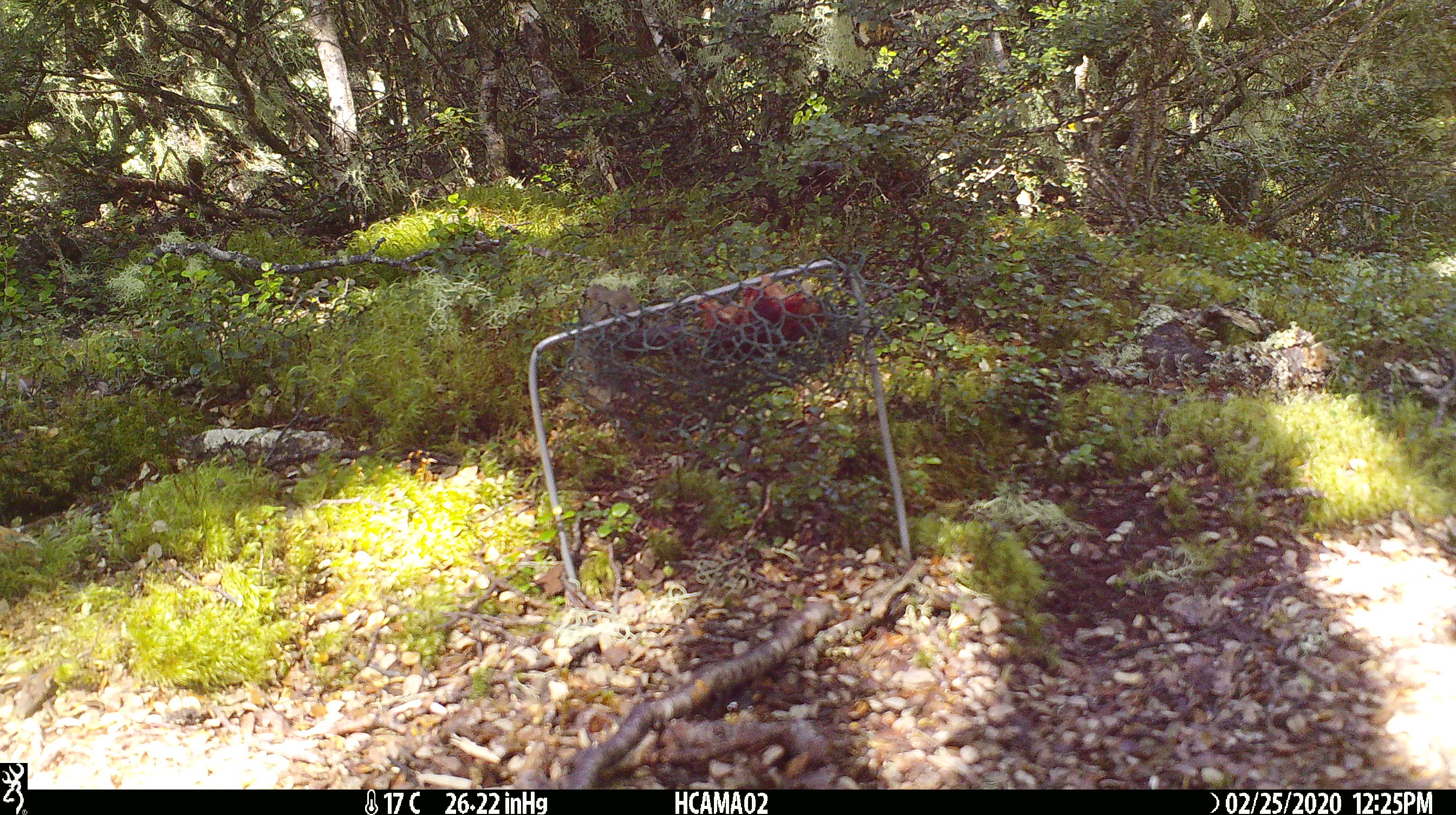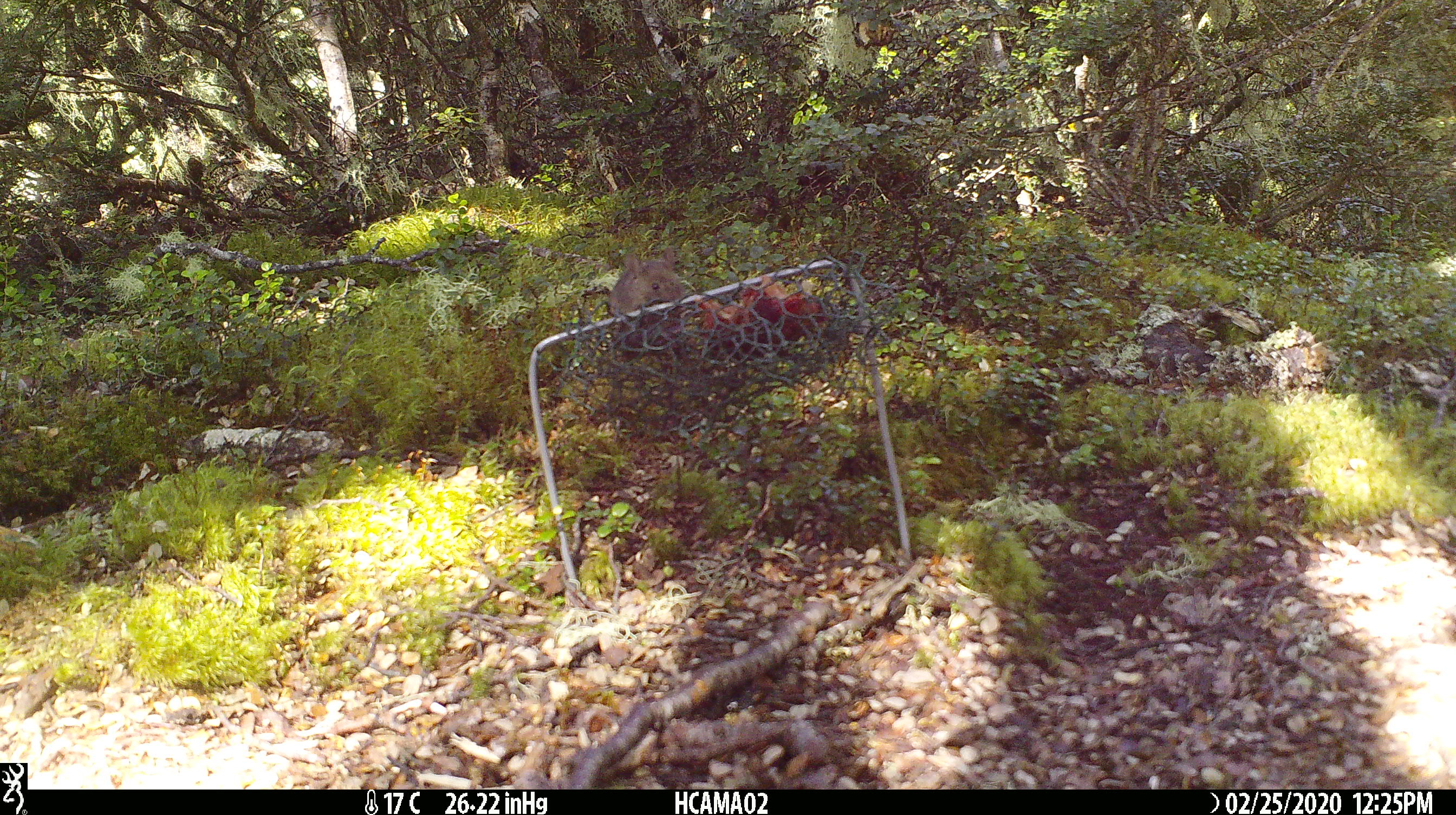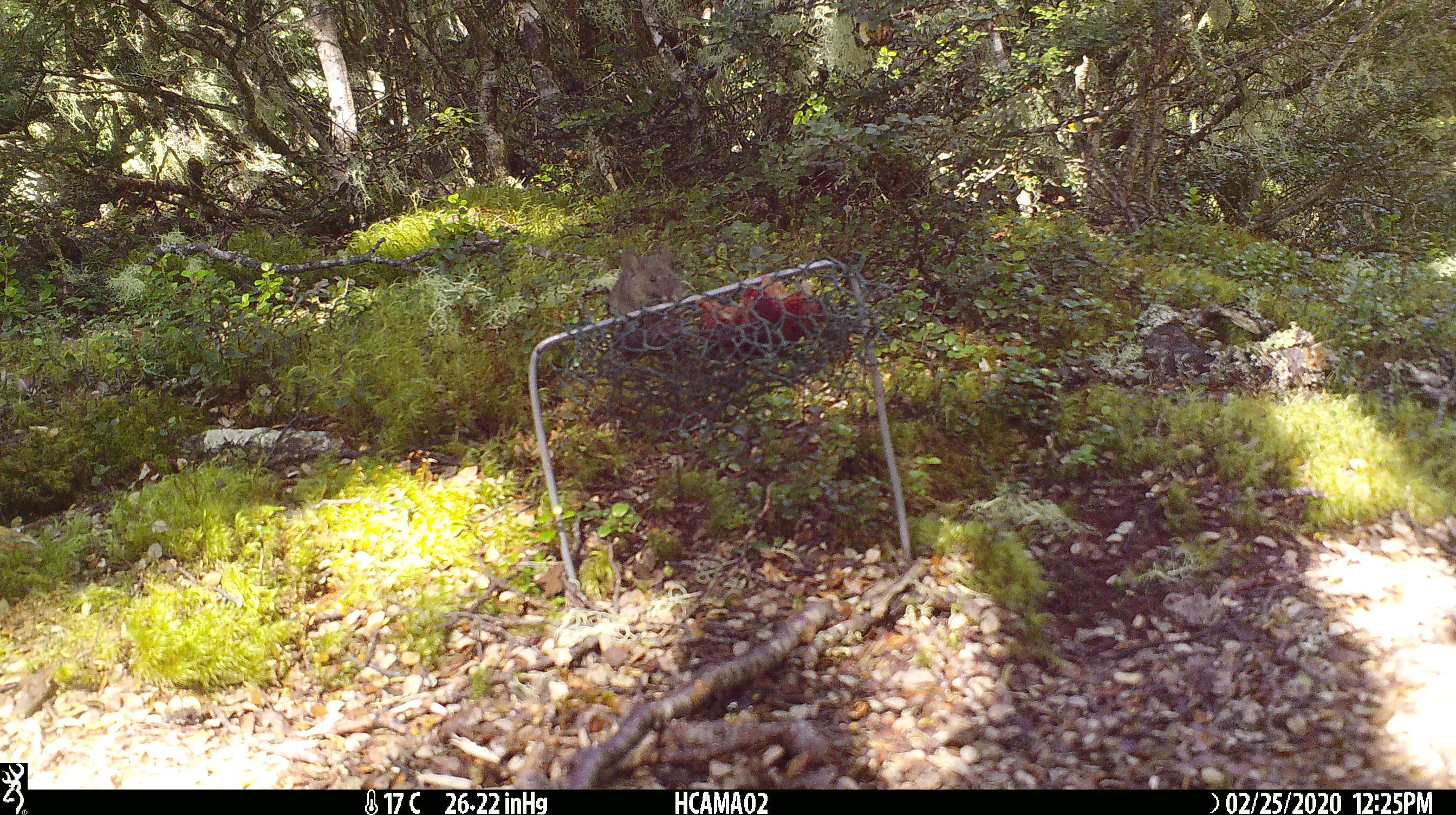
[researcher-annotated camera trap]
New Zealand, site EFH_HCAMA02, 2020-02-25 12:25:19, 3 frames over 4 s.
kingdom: Animalia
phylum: Chordata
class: Mammalia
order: Rodentia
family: Muridae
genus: Mus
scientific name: Mus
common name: mouse